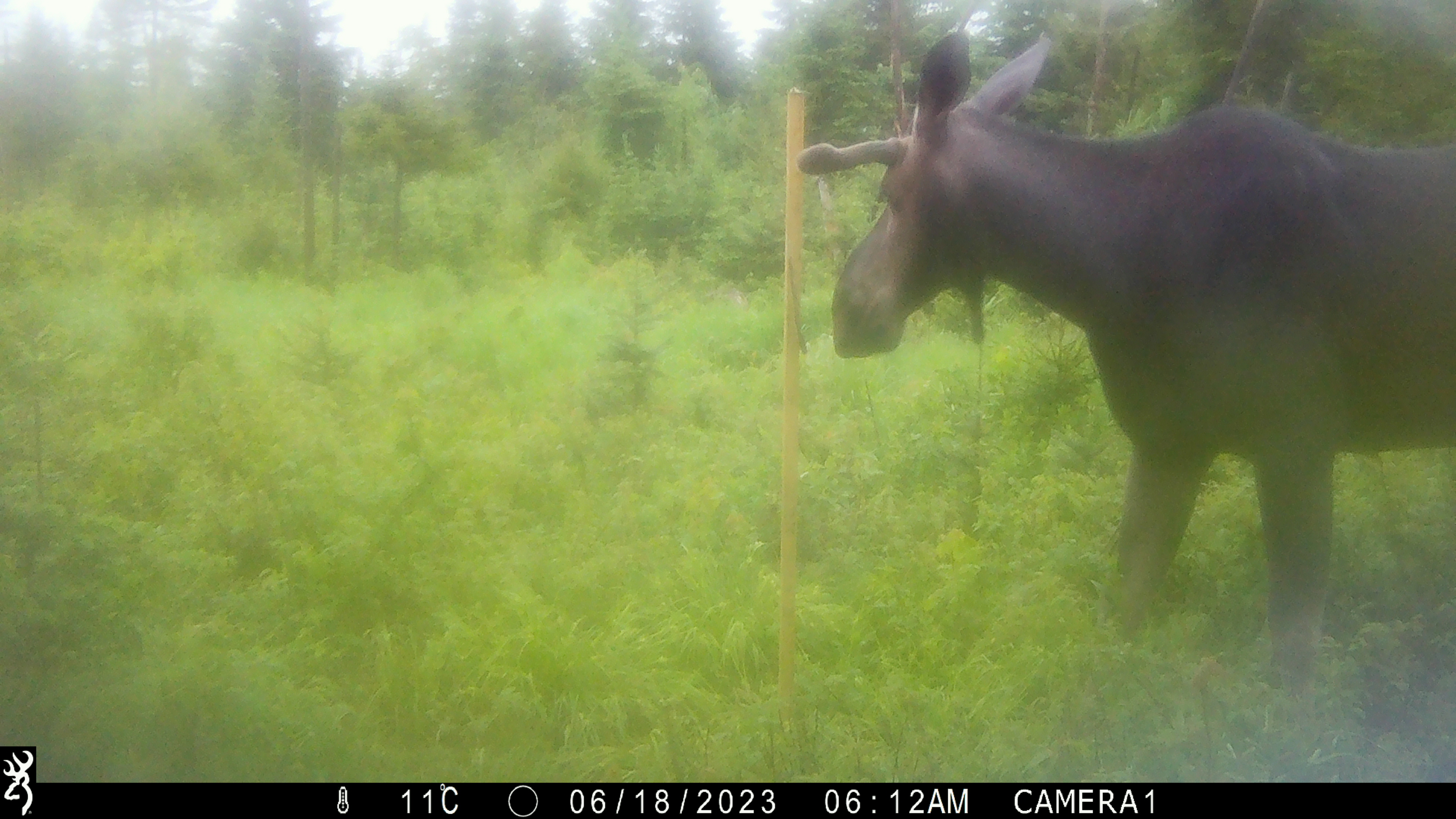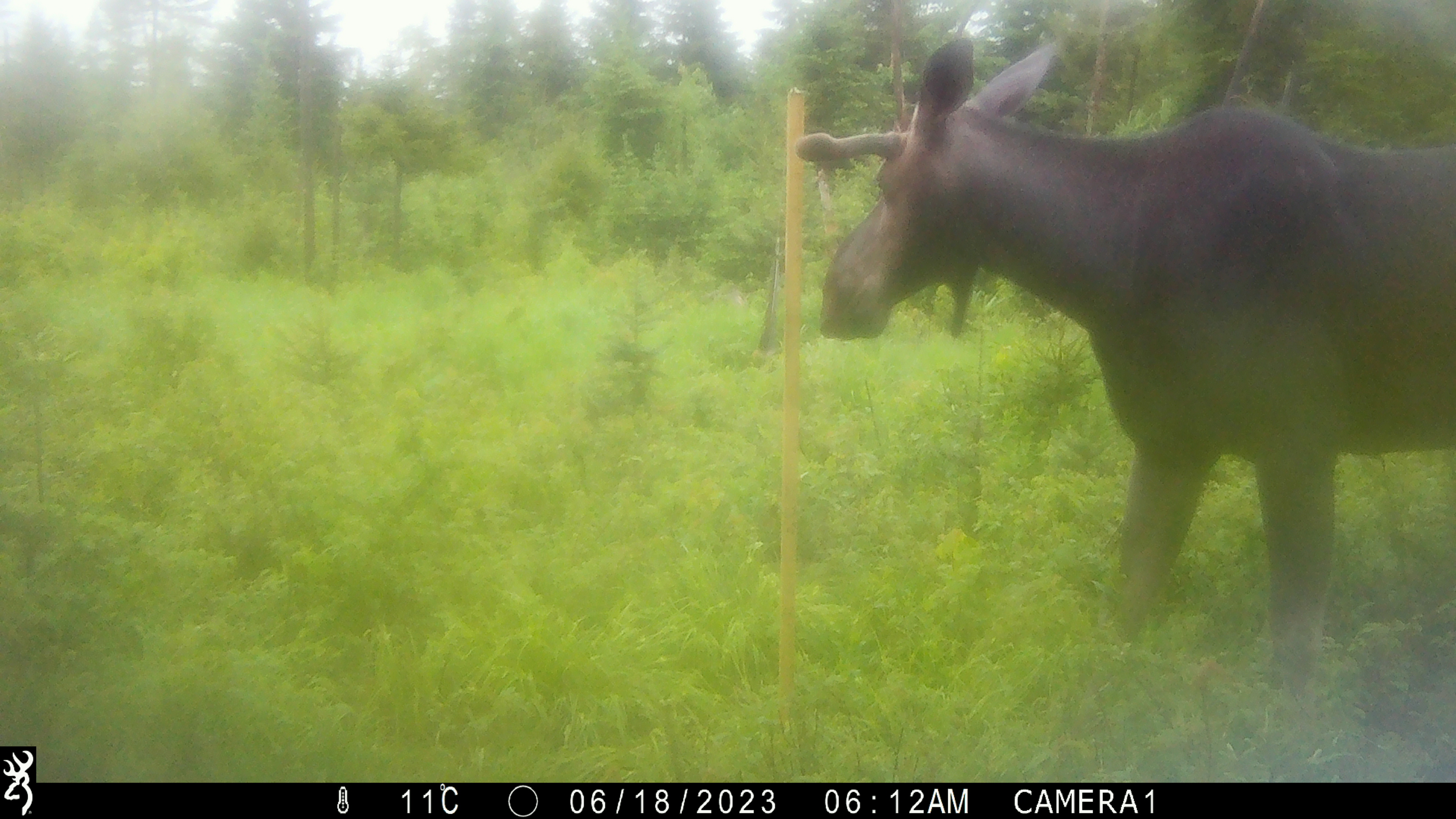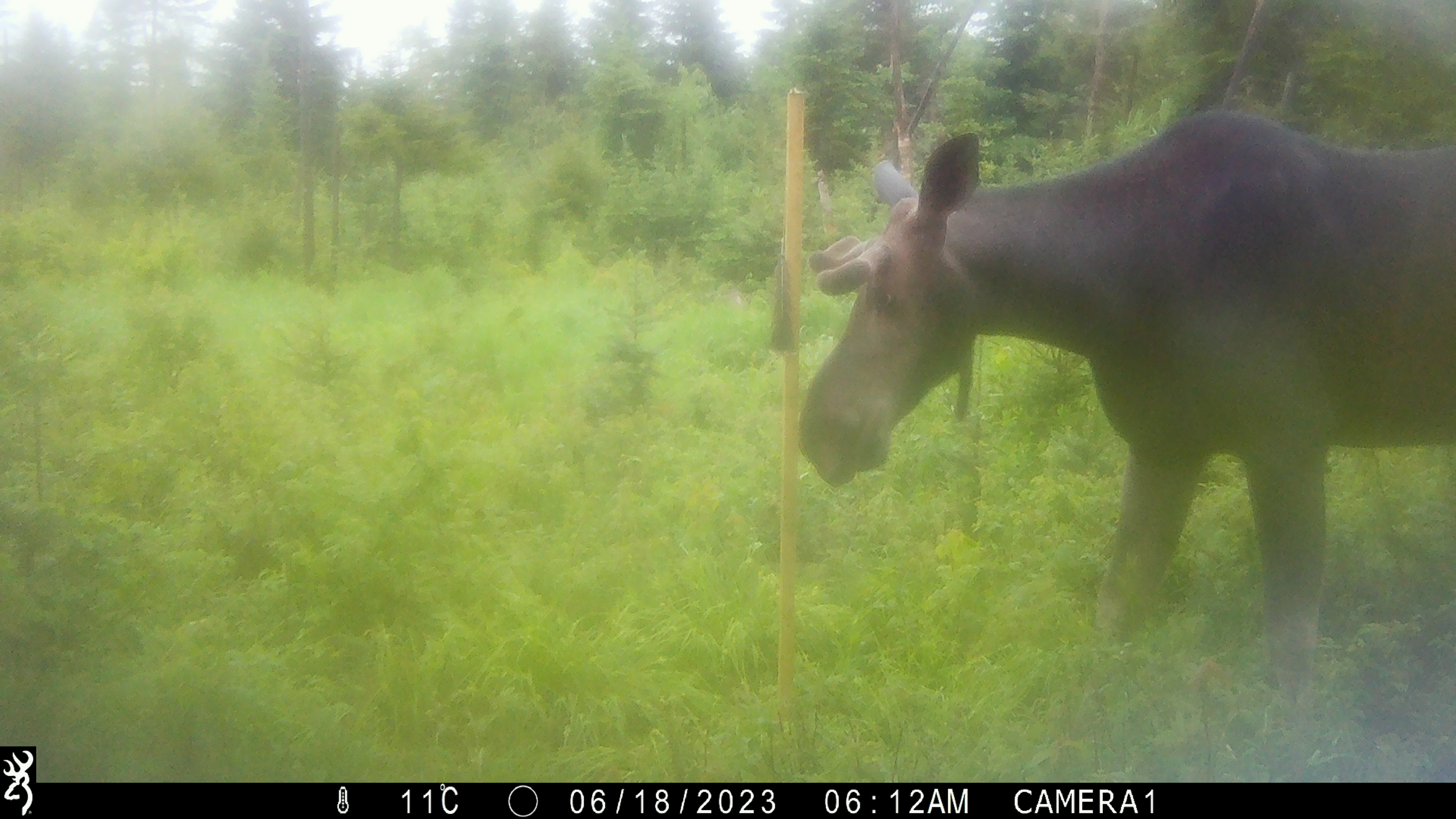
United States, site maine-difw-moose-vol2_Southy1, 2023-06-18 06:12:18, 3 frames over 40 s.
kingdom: Animalia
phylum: Chordata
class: Mammalia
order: Artiodactyla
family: Cervidae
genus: Alces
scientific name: Alces alces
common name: moose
Moose (Alces alces).